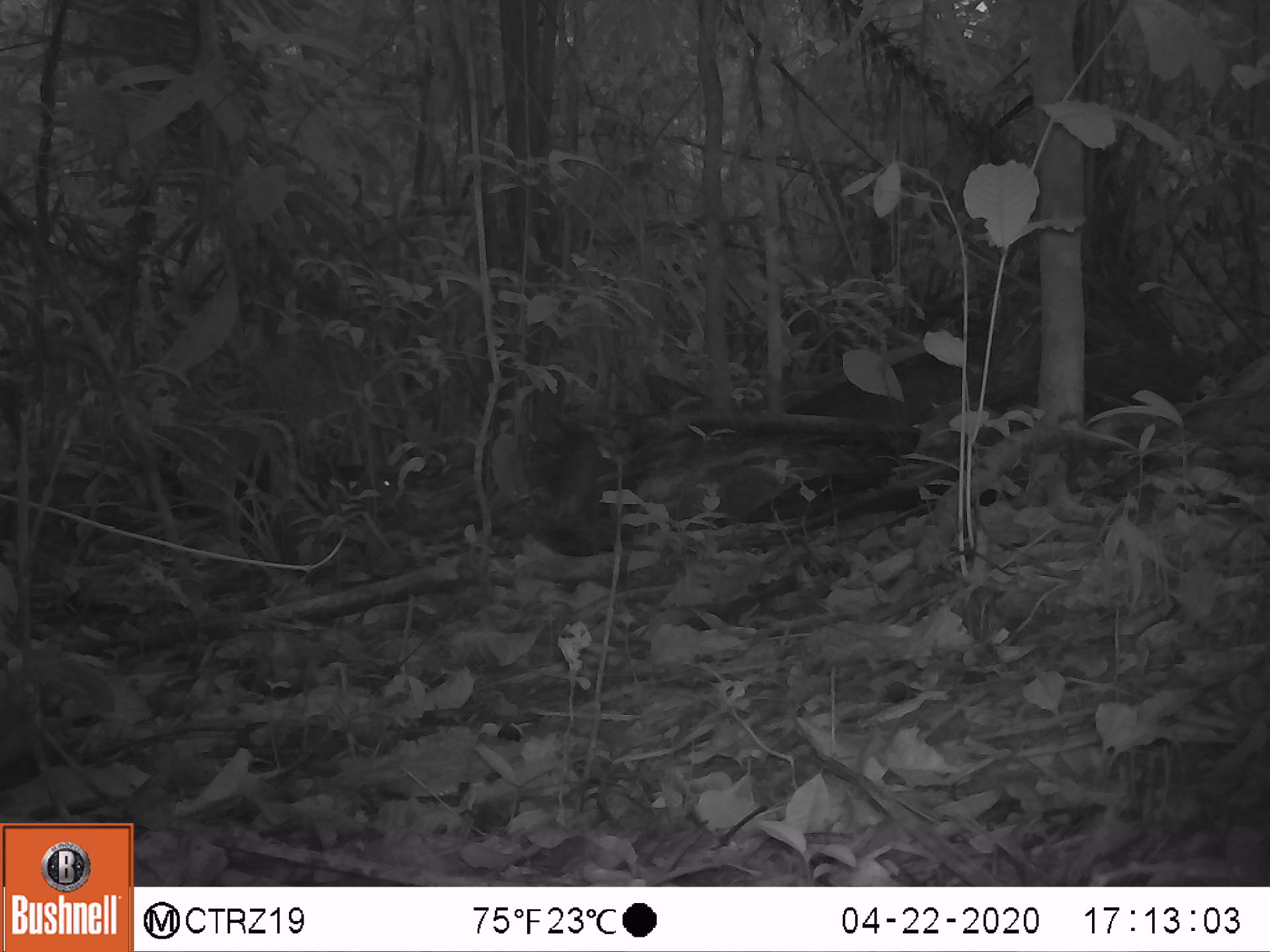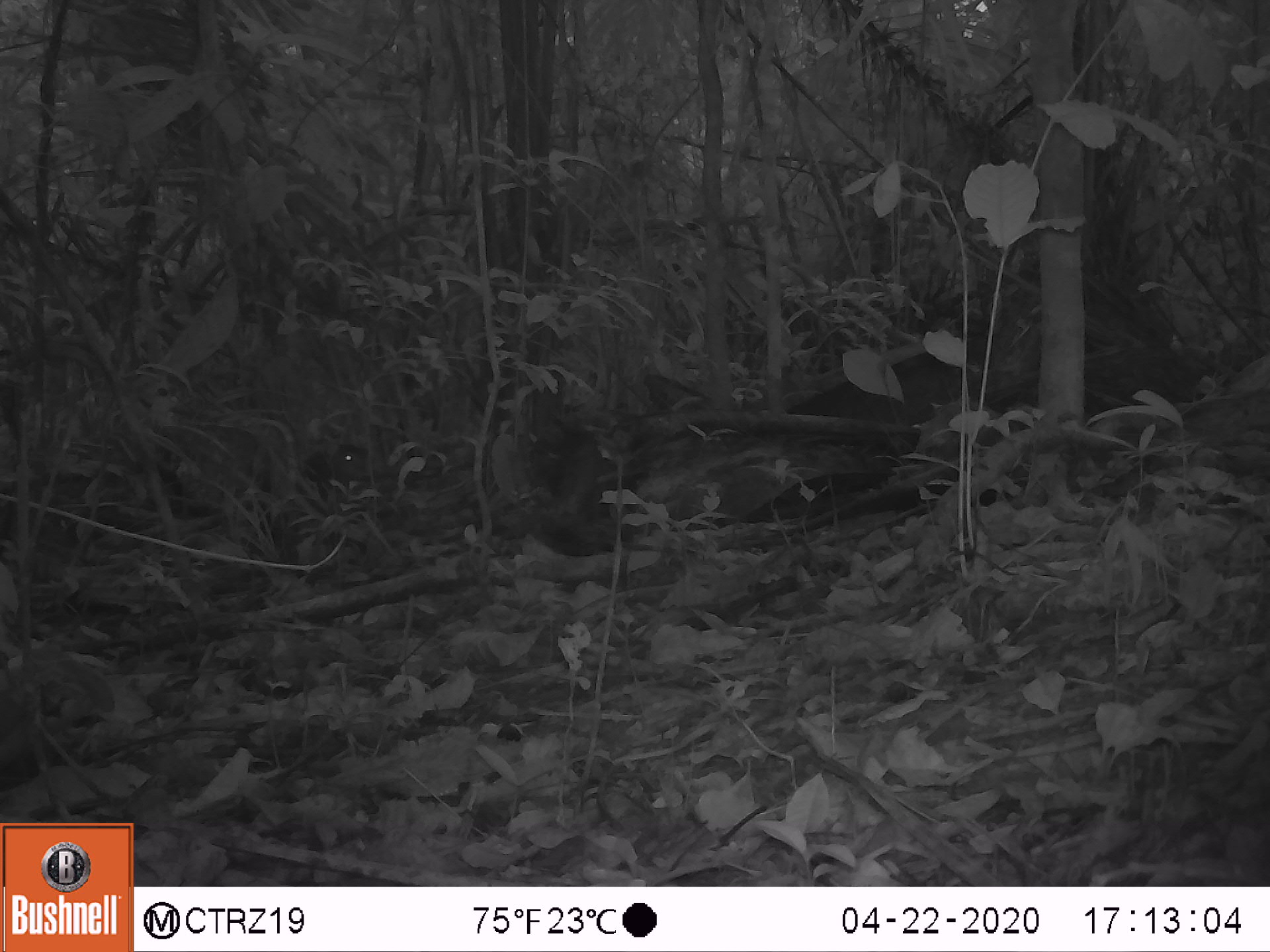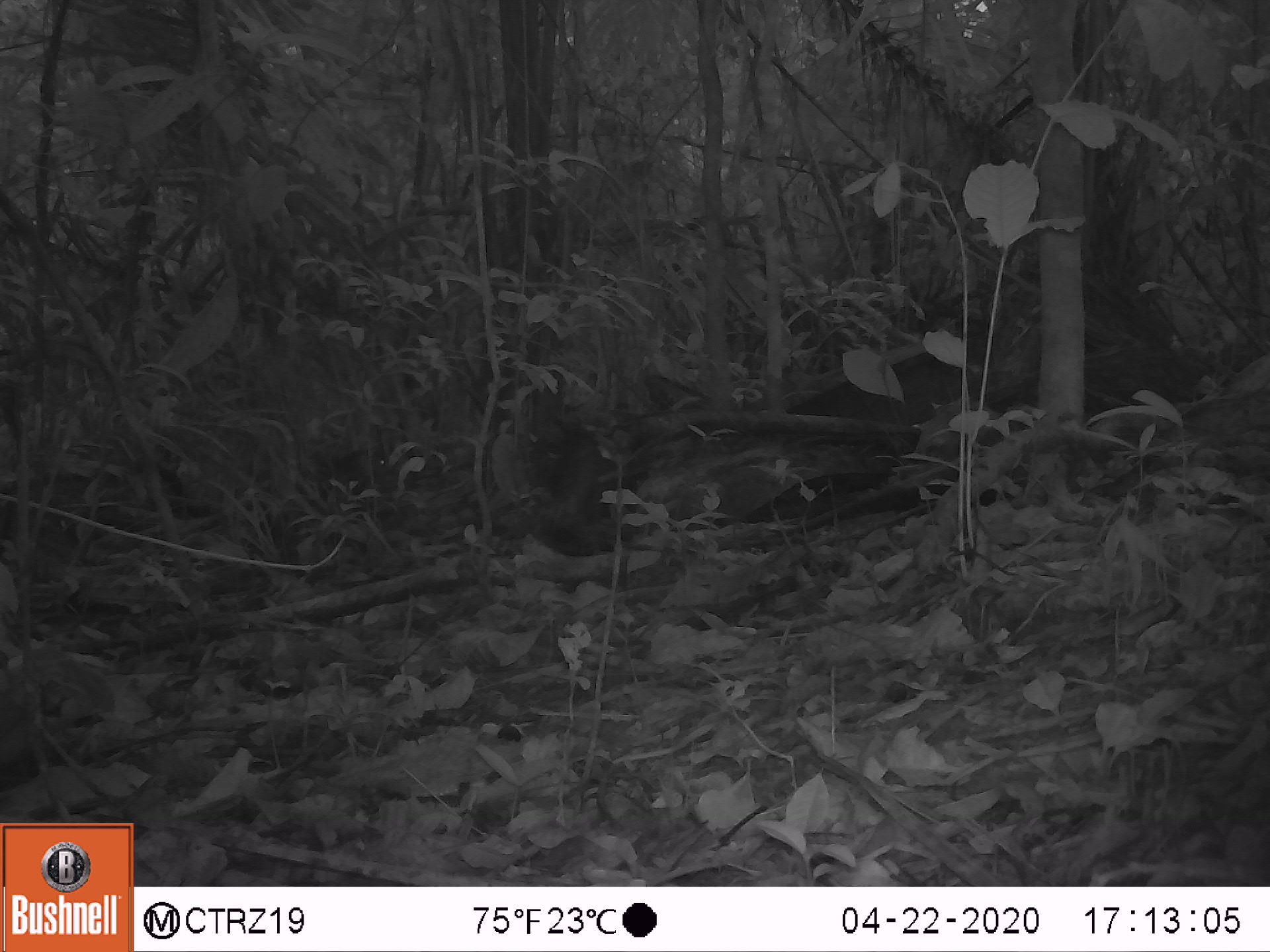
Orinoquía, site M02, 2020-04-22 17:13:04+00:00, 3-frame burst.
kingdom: Animalia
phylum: Chordata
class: Mammalia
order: Rodentia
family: Dasyproctidae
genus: Dasyprocta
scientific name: Dasyprocta fuliginosa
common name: black agouti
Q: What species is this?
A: Black agouti (Dasyprocta fuliginosa).